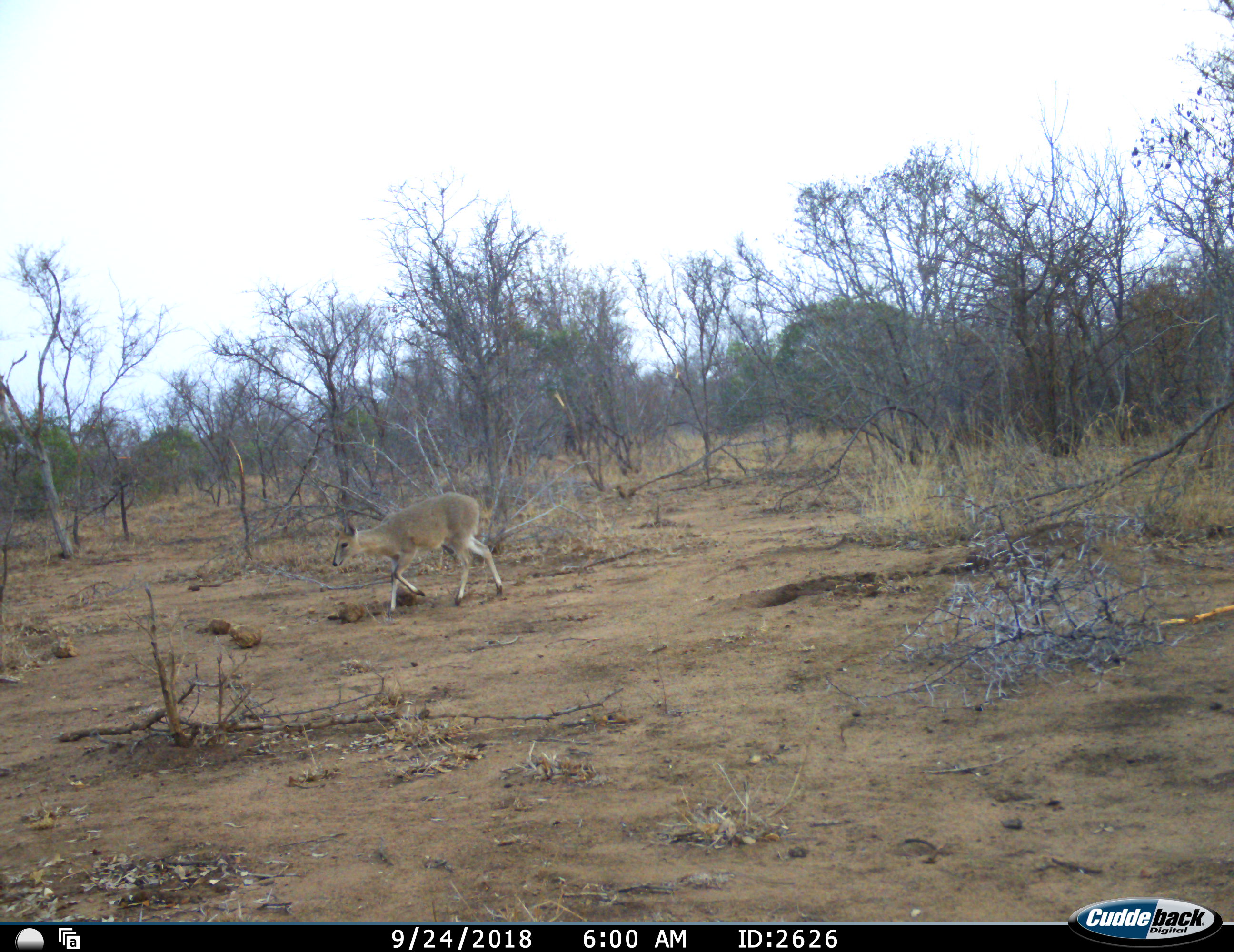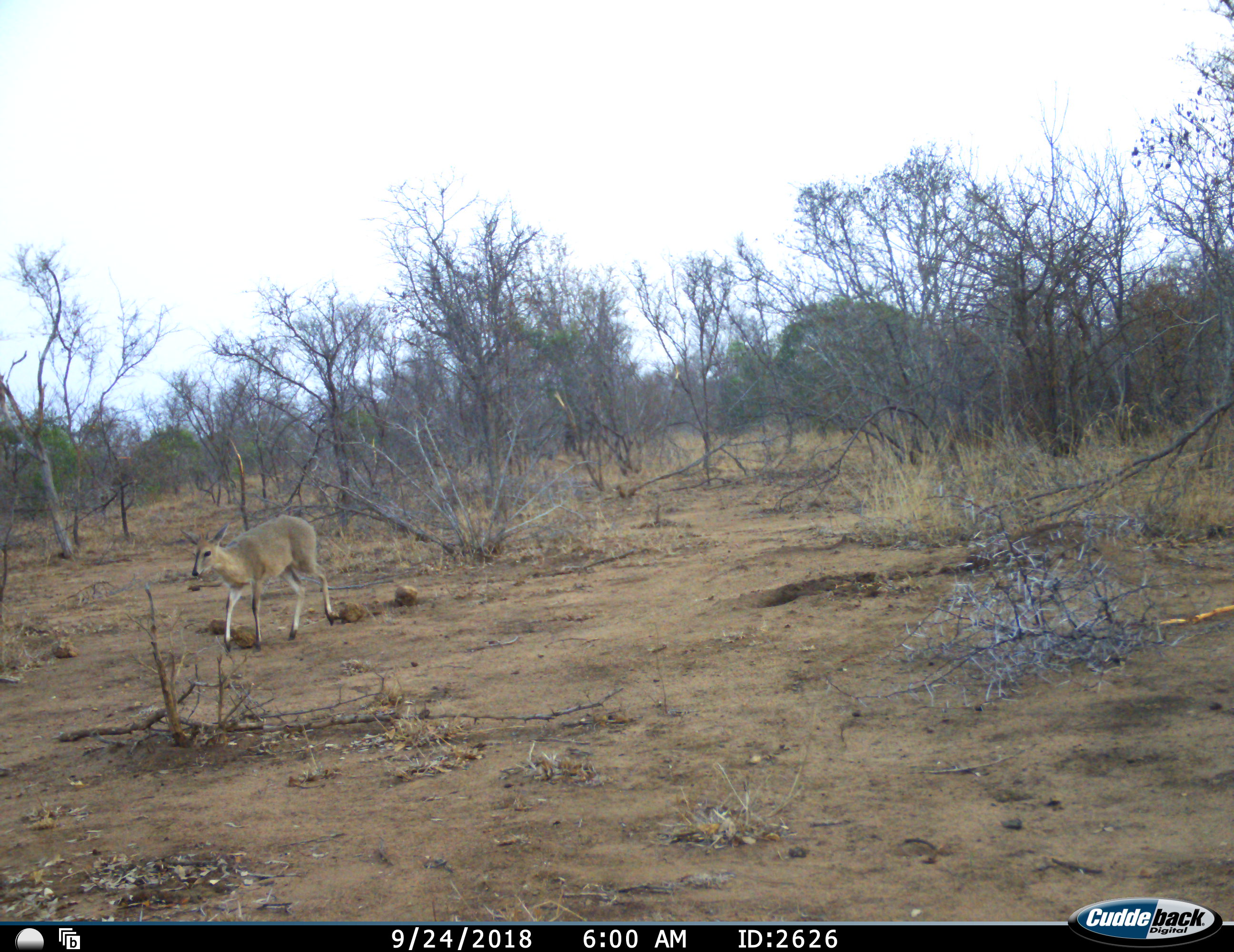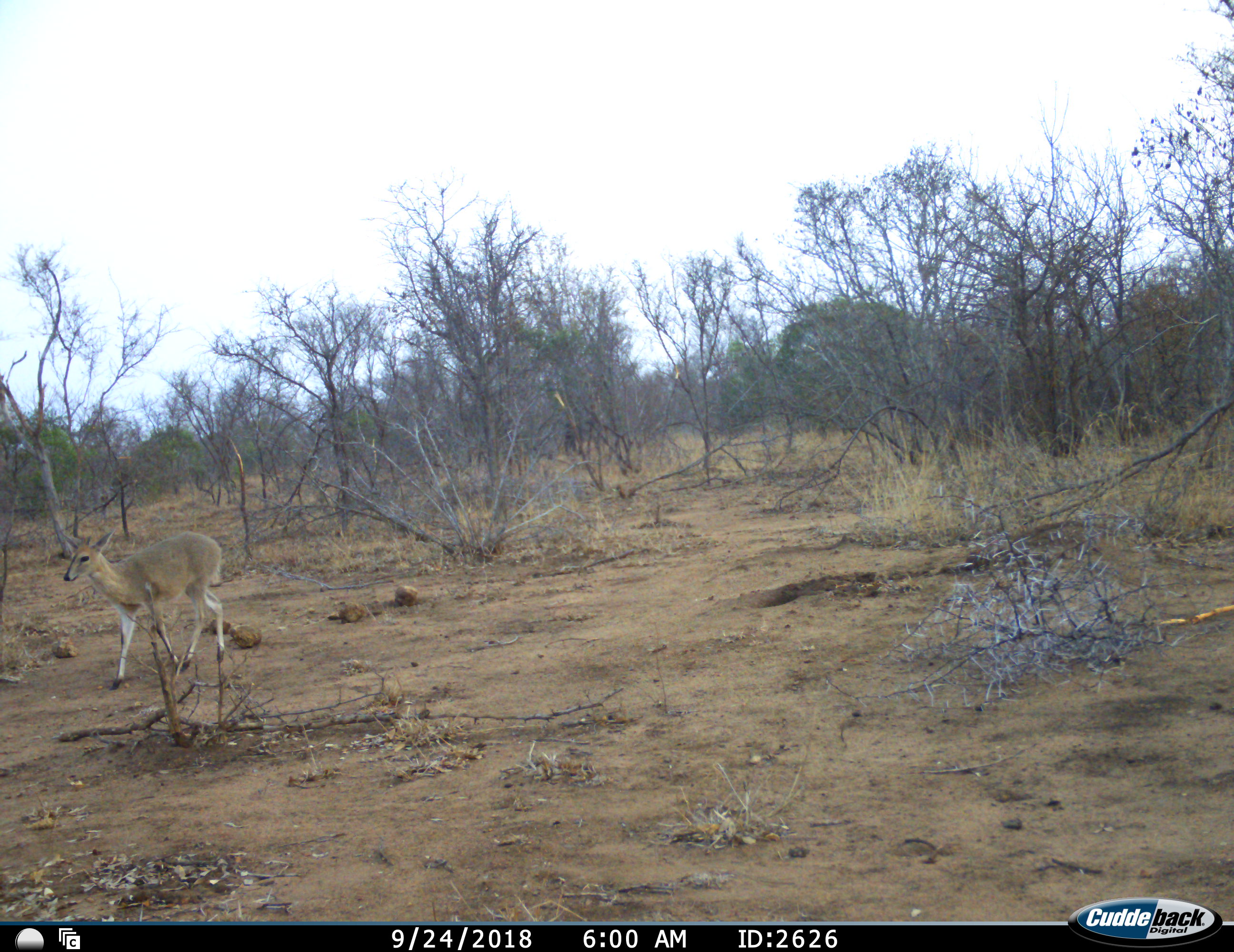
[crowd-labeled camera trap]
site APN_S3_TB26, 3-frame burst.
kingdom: Animalia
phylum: Chordata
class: Mammalia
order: Artiodactyla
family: Bovidae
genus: Sylvicapra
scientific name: Sylvicapra grimmia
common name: common duiker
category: duikercommongrey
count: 1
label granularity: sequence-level